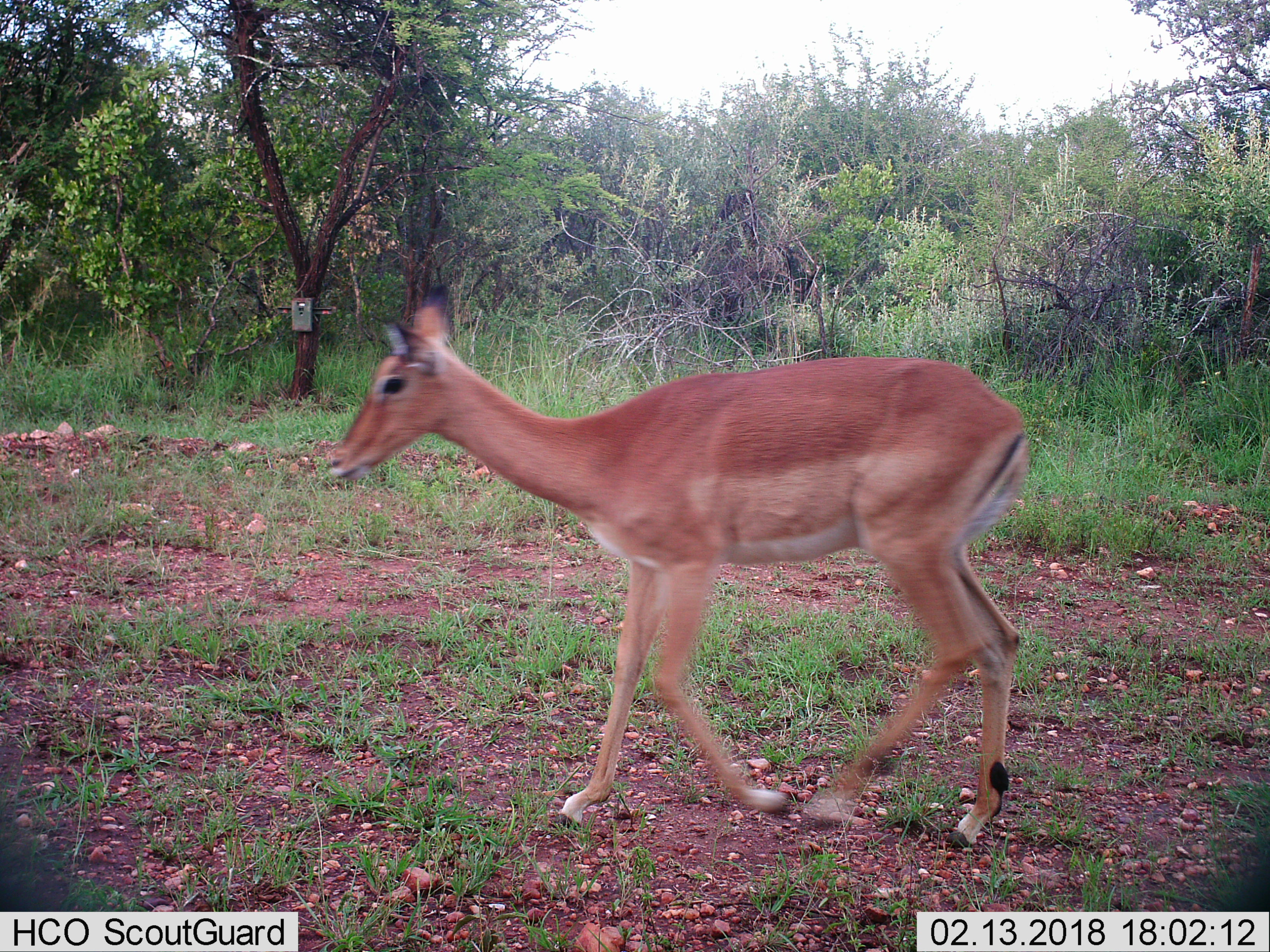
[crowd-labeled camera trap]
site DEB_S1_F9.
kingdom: Animalia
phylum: Chordata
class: Mammalia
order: Artiodactyla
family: Bovidae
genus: Aepyceros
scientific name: Aepyceros melampus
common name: impala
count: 1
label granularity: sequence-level